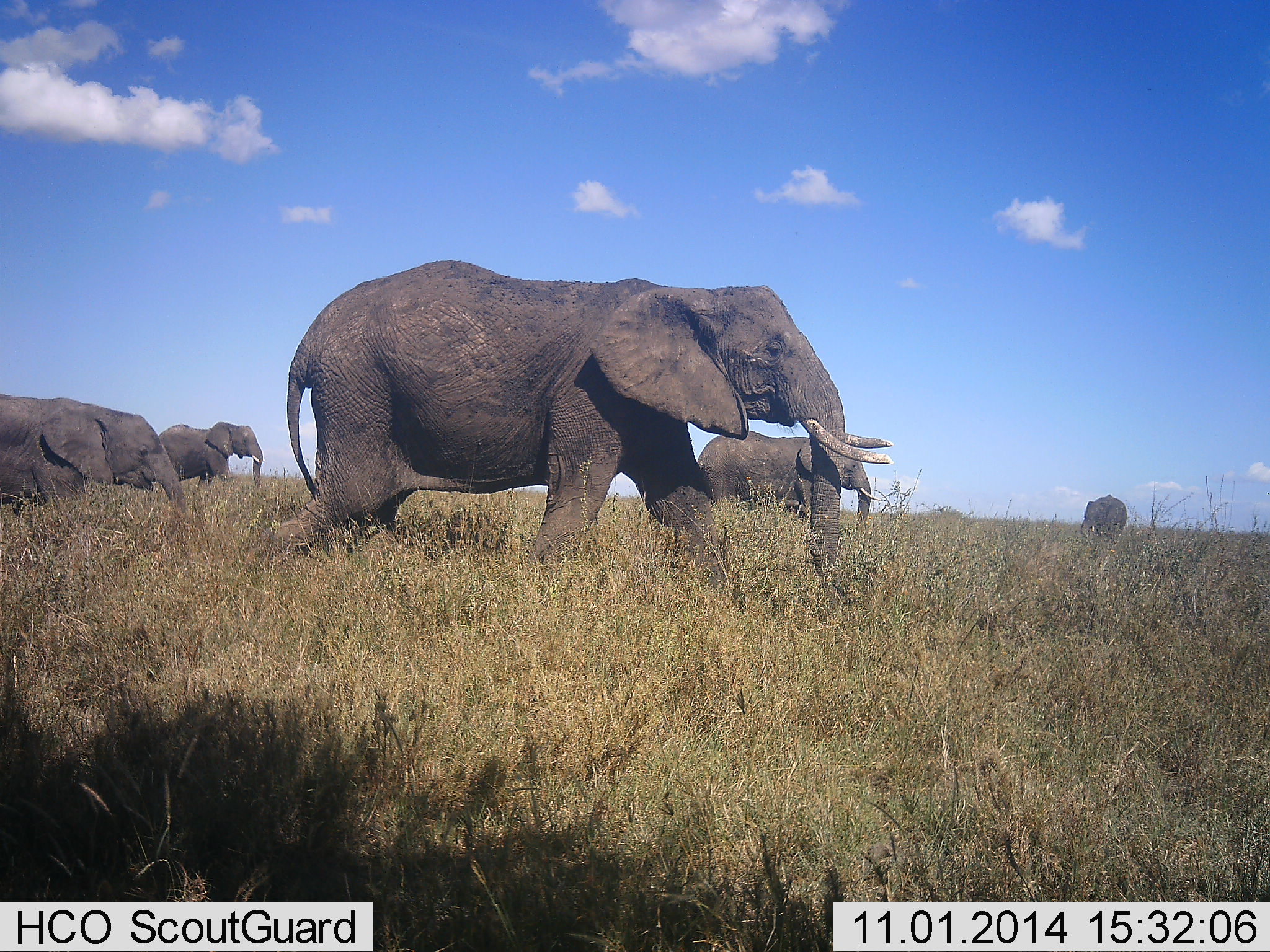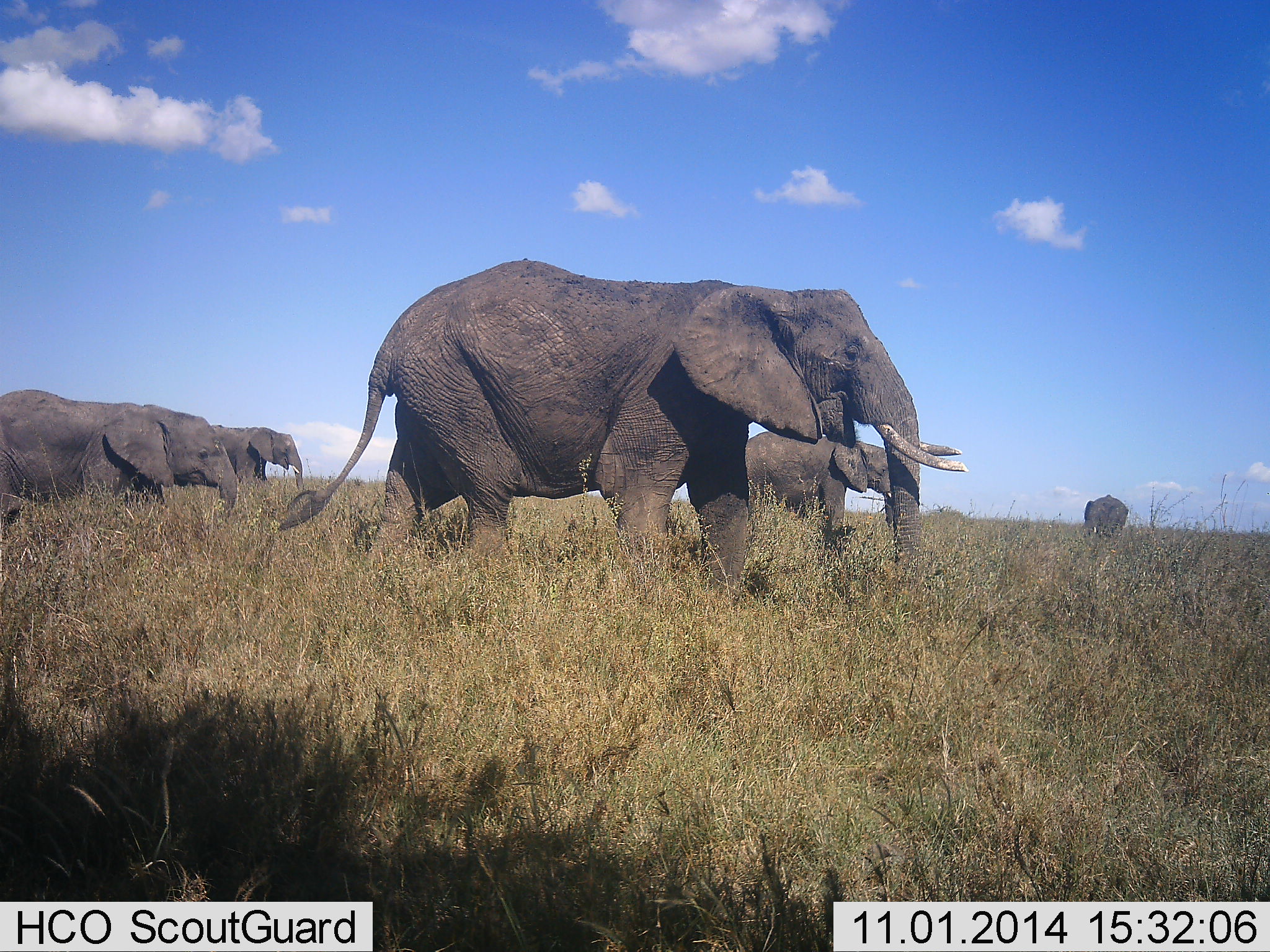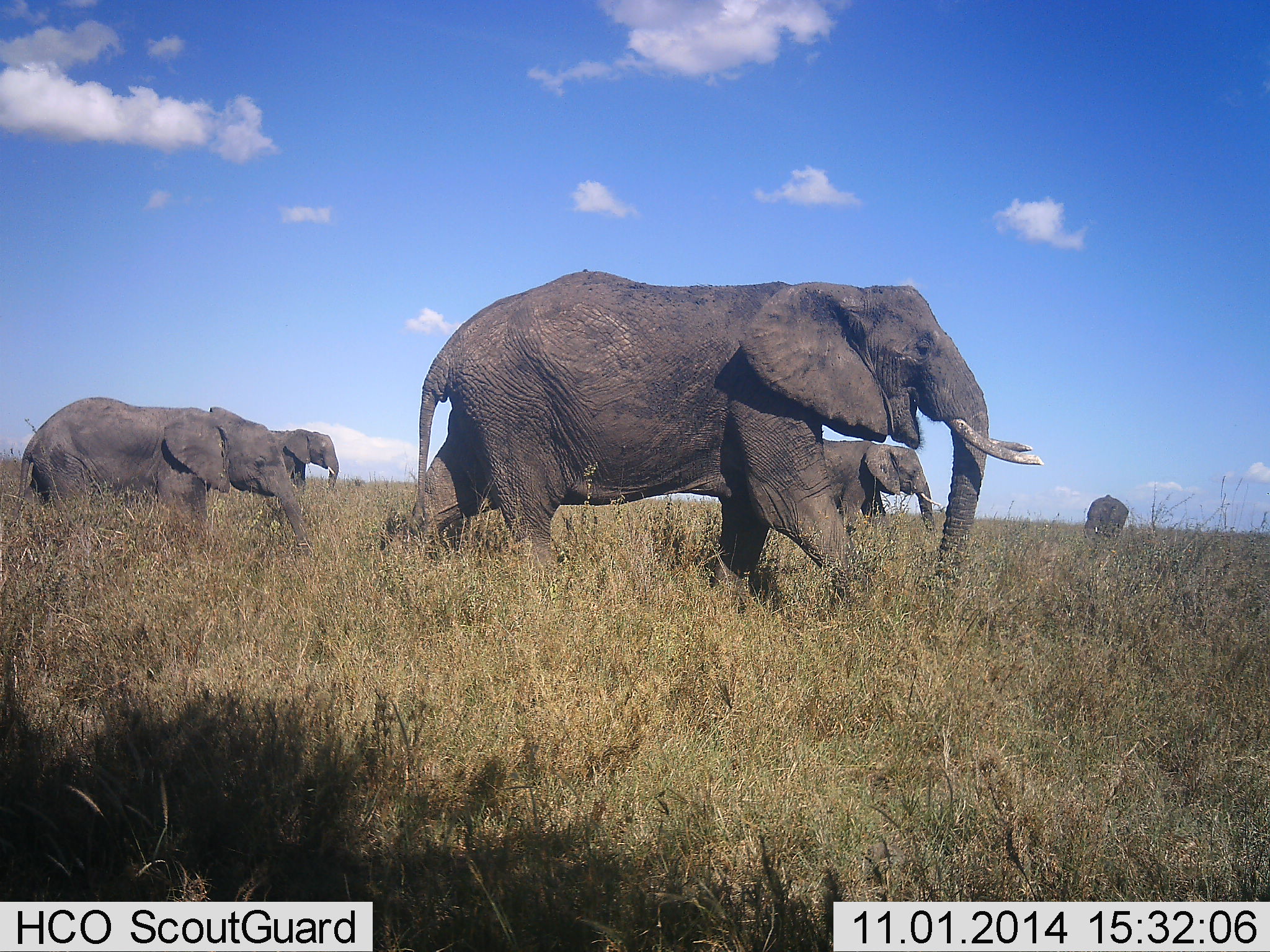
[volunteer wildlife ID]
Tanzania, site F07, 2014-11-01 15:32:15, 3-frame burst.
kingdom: Animalia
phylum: Chordata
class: Mammalia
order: Proboscidea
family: Elephantidae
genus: Loxodonta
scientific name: Loxodonta africana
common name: african bush elephant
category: elephant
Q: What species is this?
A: Elephant (african bush elephant) (Loxodonta africana).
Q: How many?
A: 5.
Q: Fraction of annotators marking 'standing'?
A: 30%.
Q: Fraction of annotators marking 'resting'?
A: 0%.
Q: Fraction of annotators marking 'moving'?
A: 100%.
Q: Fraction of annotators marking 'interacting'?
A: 10%.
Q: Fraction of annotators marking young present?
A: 20%.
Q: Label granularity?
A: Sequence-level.